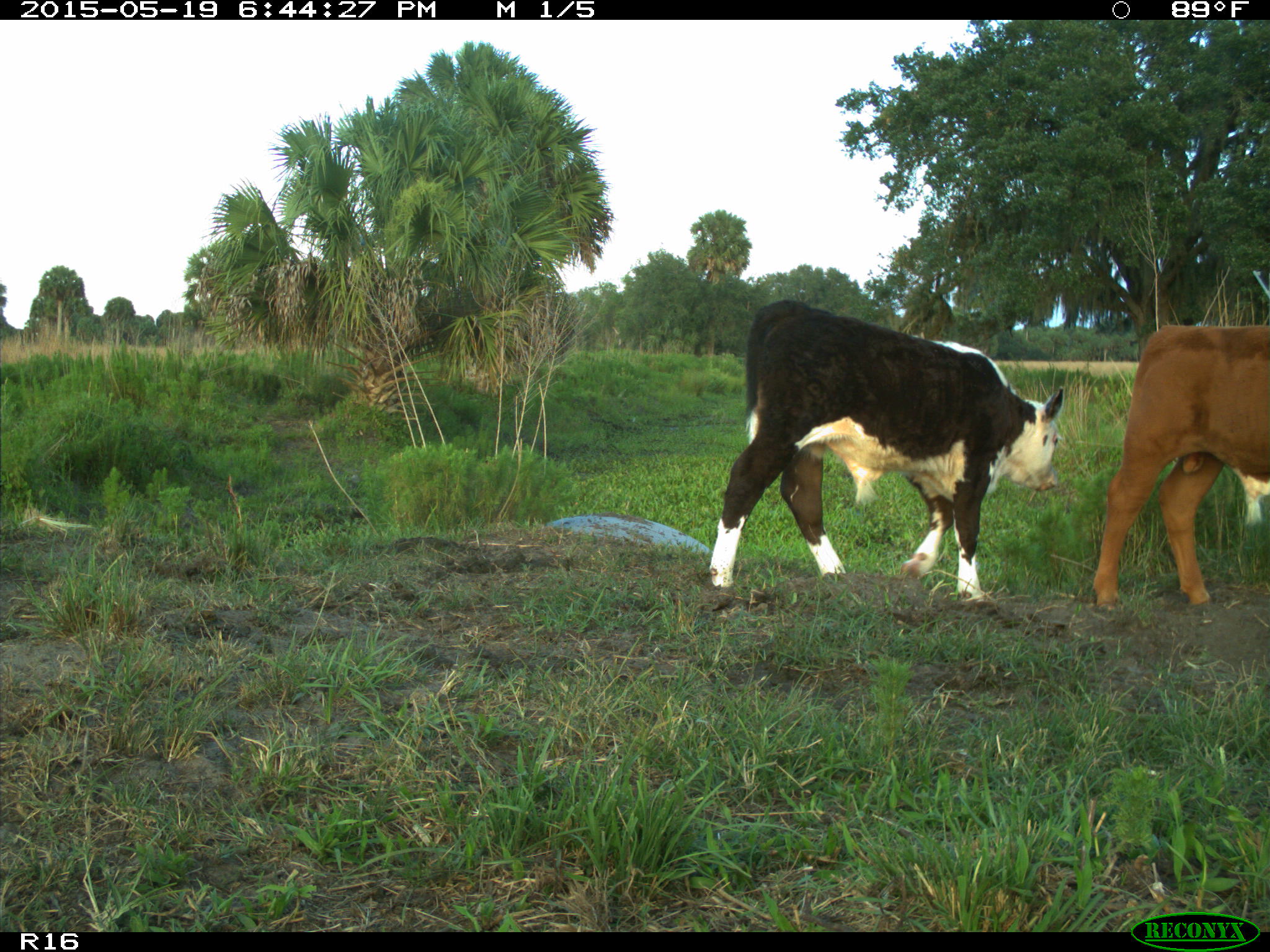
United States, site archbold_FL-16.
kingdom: Animalia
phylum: Chordata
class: Mammalia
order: Artiodactyla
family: Bovidae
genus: Bos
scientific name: Bos taurus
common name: domestic cow